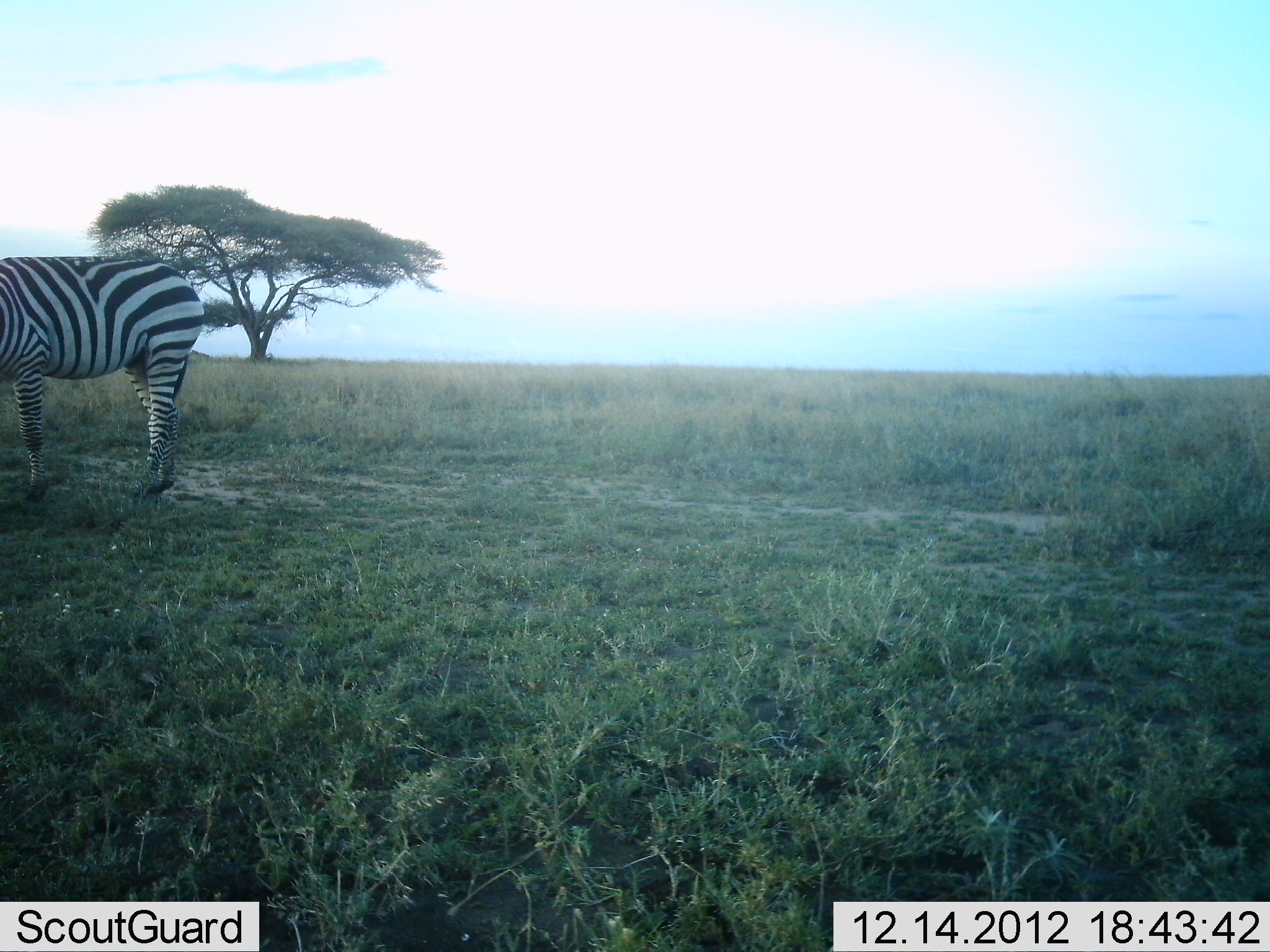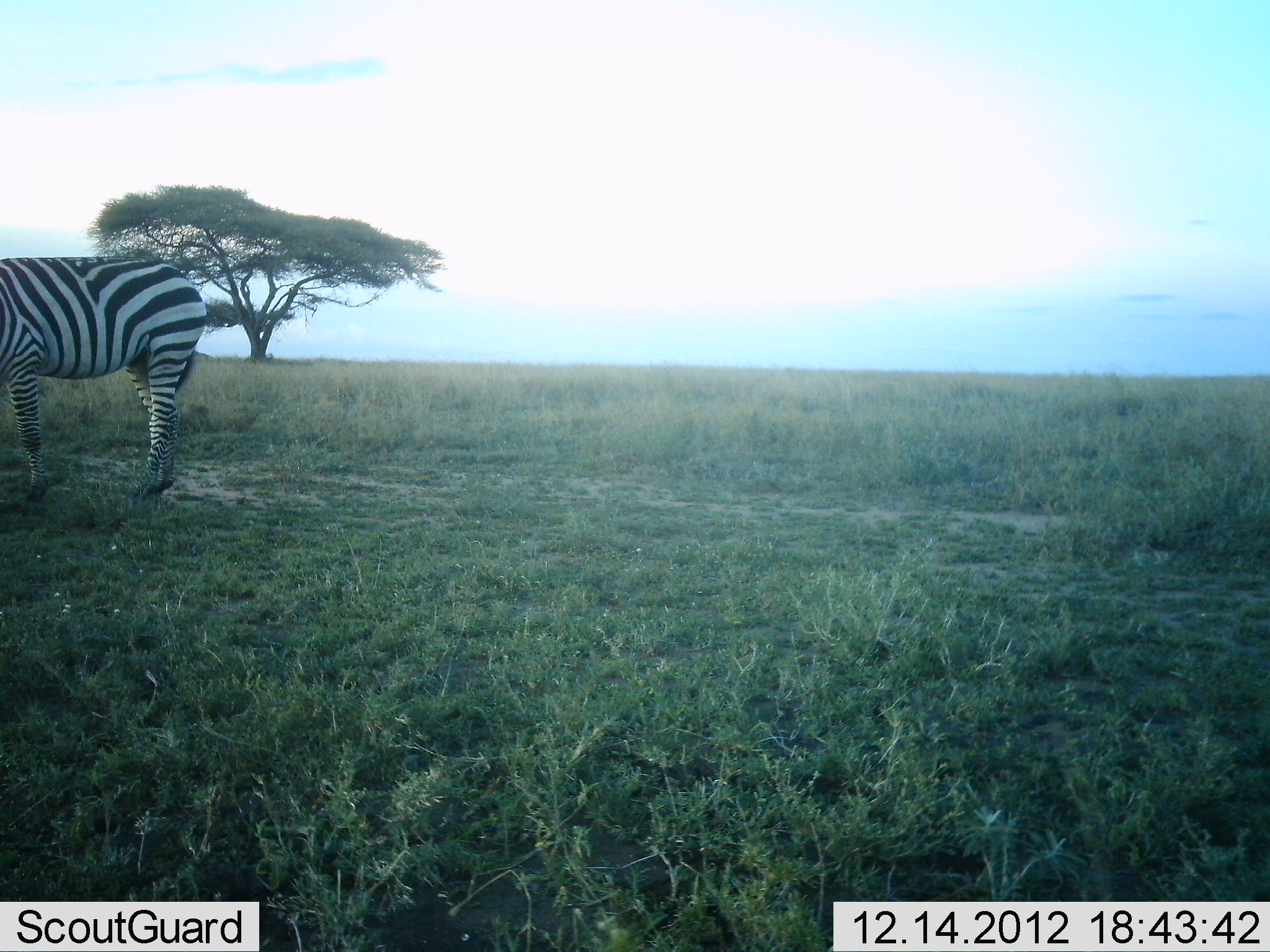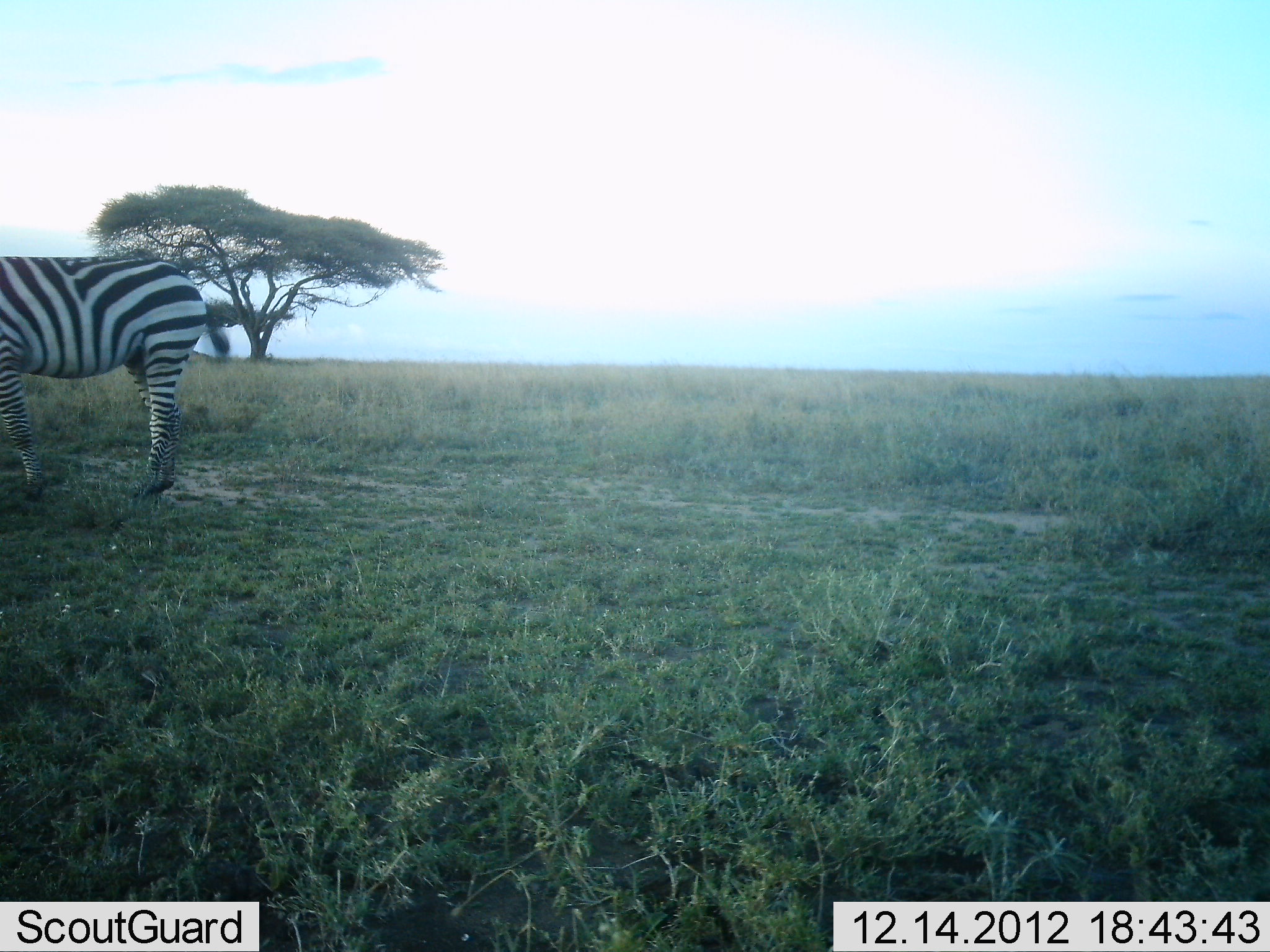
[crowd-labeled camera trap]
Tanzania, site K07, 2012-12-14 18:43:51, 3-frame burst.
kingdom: Animalia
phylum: Chordata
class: Mammalia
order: Perissodactyla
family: Equidae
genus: Equus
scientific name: Equus quagga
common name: plains zebra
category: zebra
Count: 1.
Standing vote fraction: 90%.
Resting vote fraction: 0%.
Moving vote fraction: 0%.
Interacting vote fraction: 0%.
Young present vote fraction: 0%.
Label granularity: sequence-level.